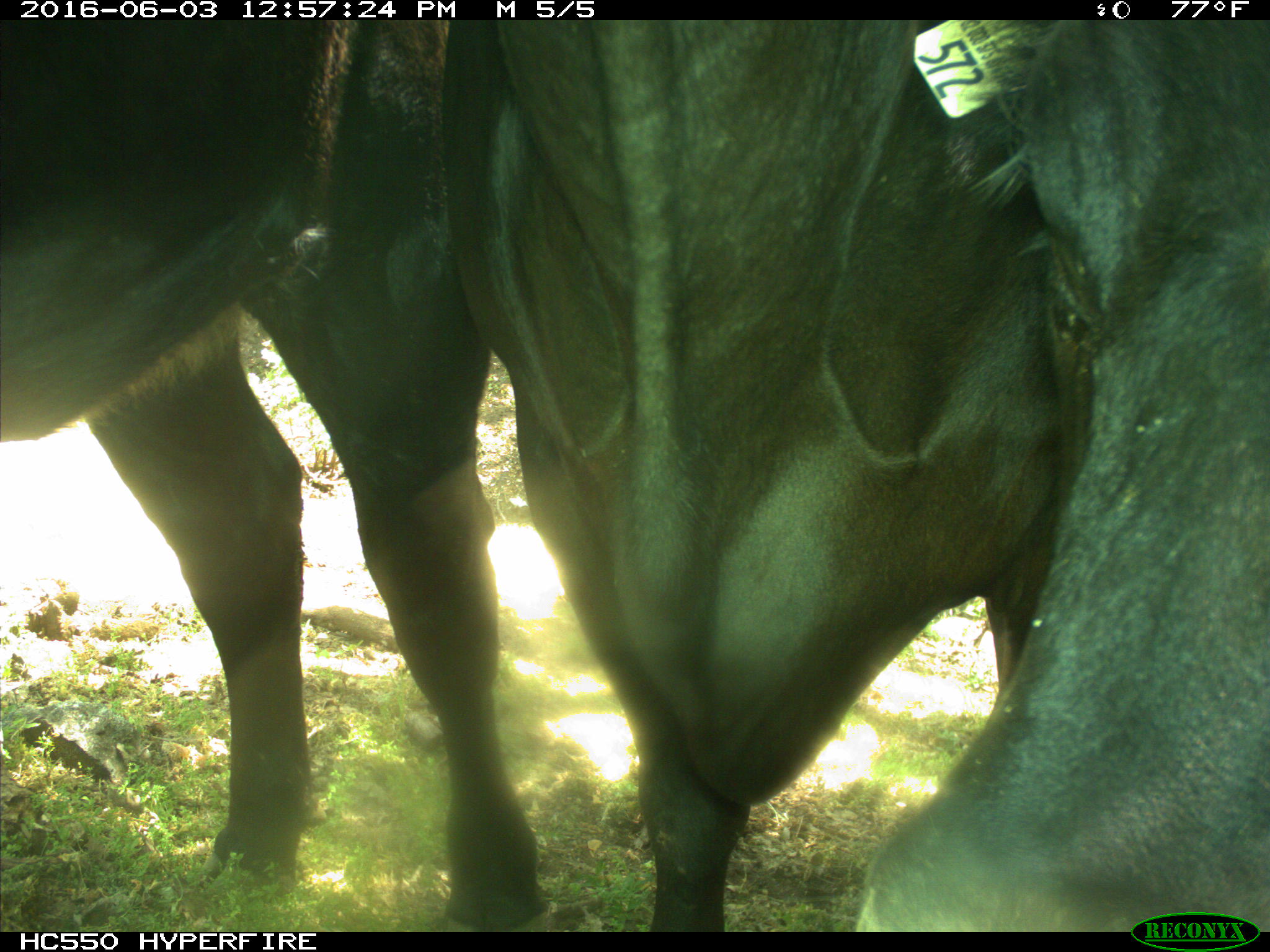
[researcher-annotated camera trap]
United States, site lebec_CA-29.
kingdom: Animalia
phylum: Chordata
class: Mammalia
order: Artiodactyla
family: Bovidae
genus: Bos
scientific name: Bos taurus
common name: domestic cow